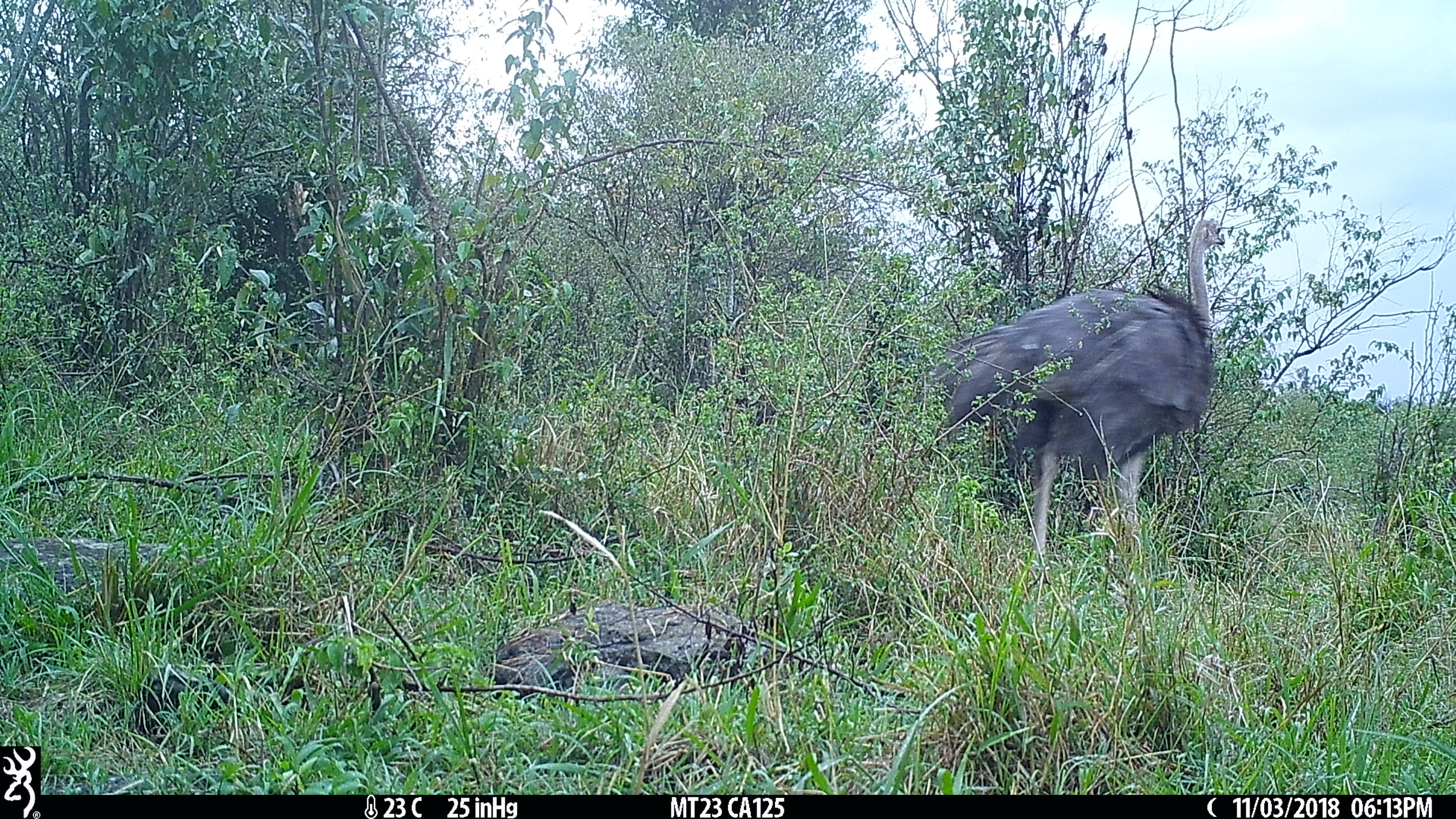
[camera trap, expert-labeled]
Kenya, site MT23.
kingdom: Animalia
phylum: Chordata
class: Aves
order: Struthioniformes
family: Struthionidae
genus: Struthio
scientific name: Struthio camelus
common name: ostrich